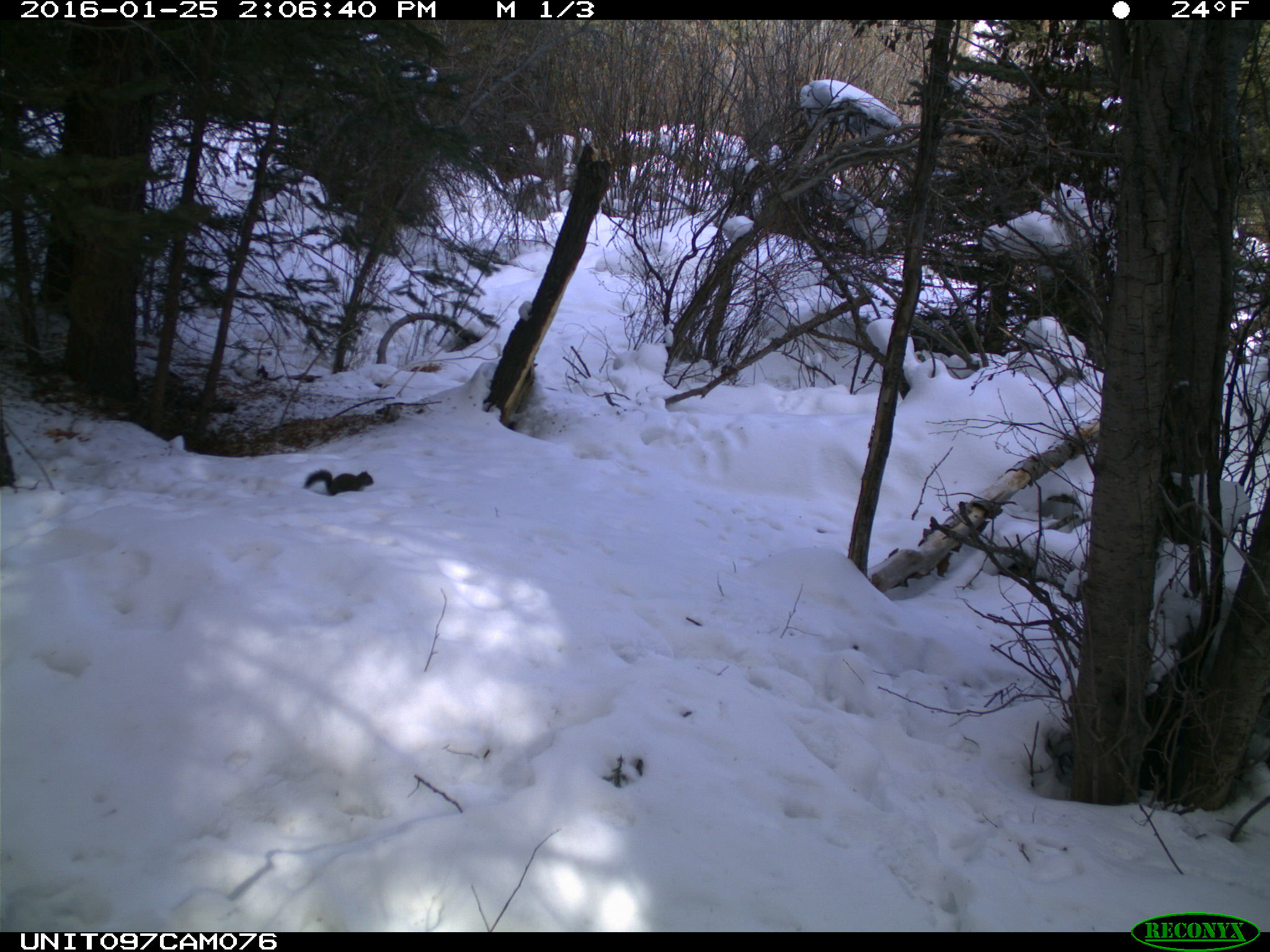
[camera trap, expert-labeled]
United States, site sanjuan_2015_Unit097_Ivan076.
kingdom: Animalia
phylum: Chordata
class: Mammalia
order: Rodentia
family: Sciuridae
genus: Tamiasciurus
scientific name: Tamiasciurus hudsonicus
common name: american red squirrel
Tamiasciurus hudsonicus (american red squirrel).